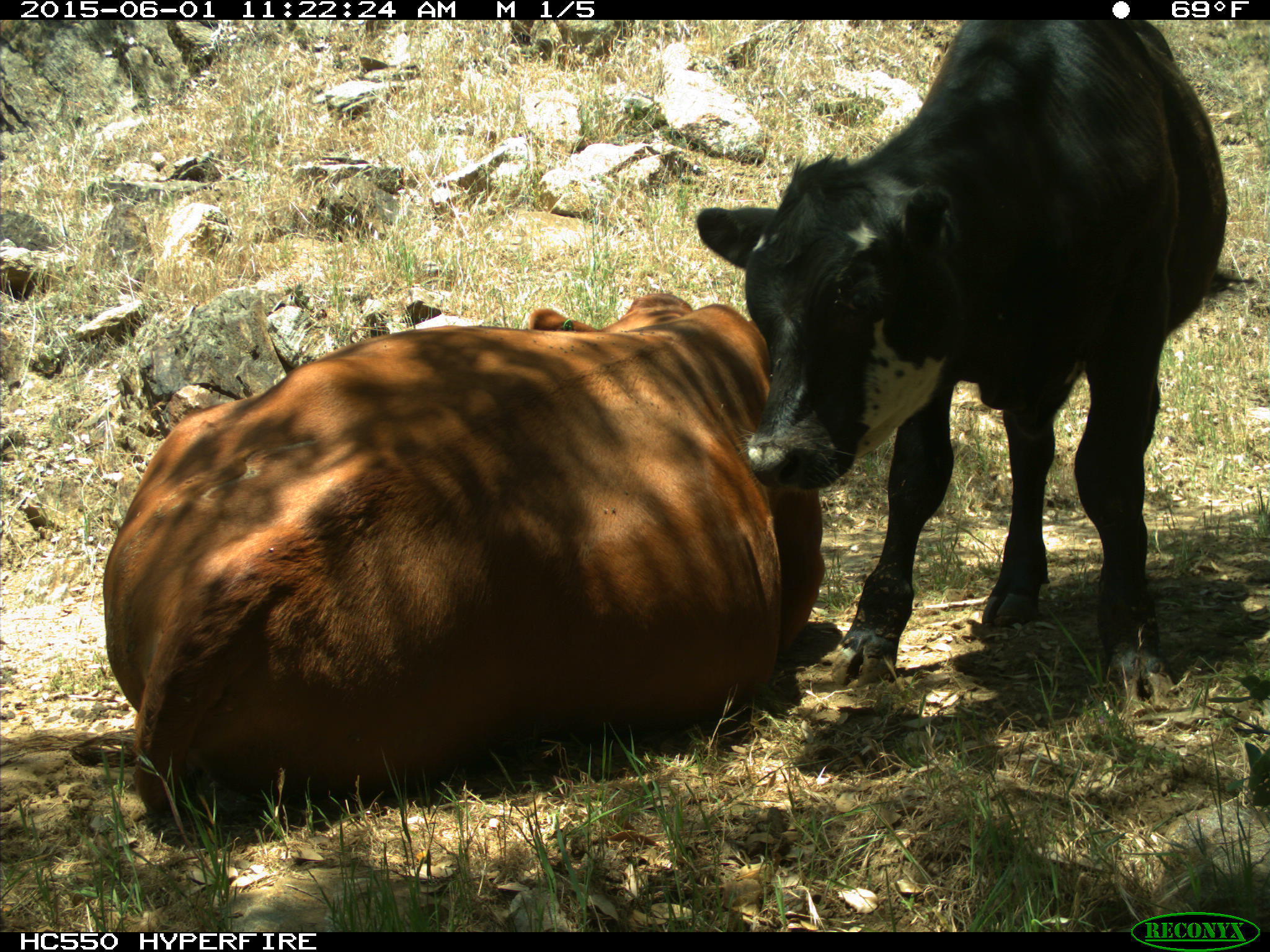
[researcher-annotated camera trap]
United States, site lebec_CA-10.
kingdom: Animalia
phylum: Chordata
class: Mammalia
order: Artiodactyla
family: Bovidae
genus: Bos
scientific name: Bos taurus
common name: domestic cow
Bos taurus (domestic cow).